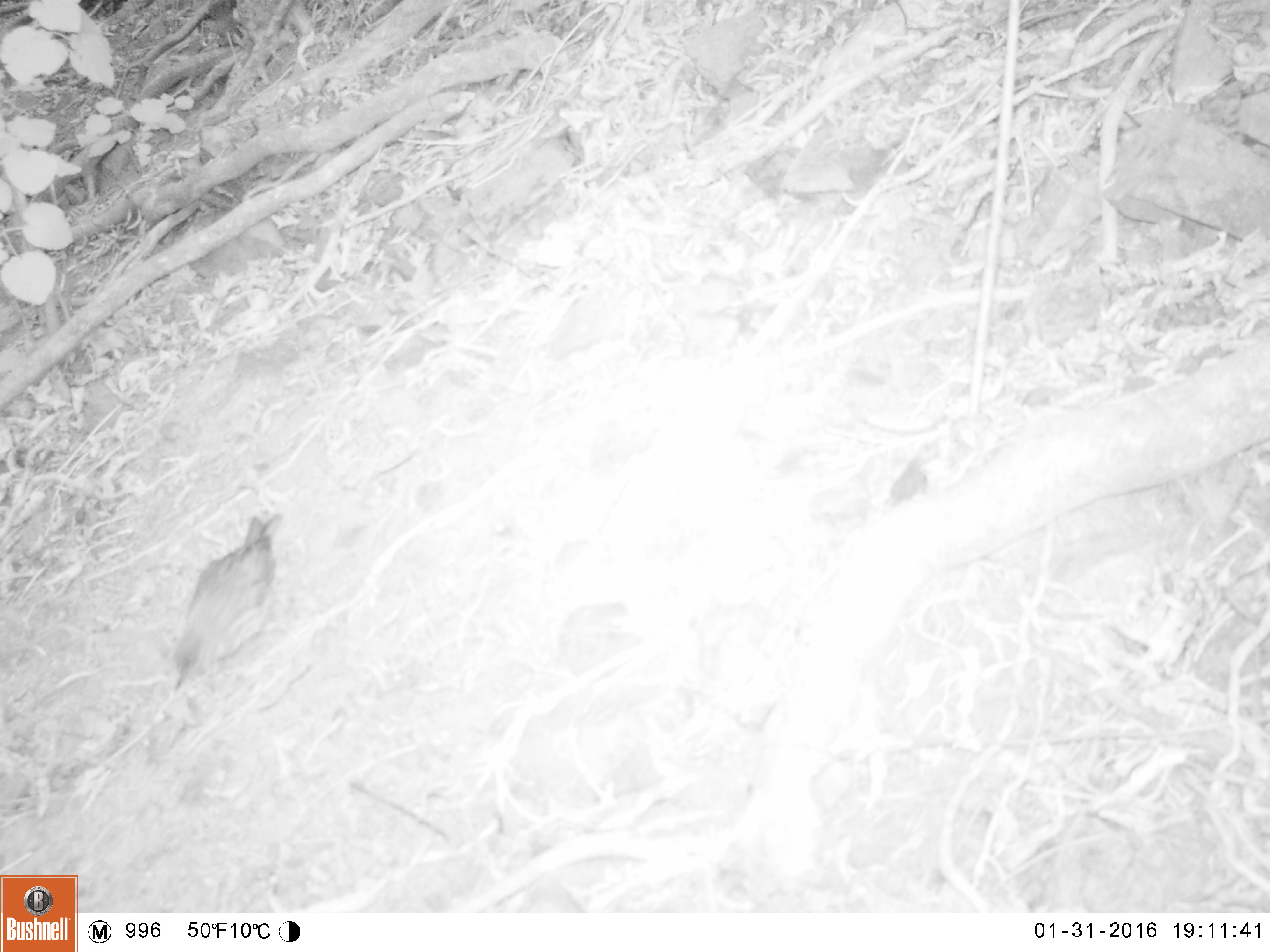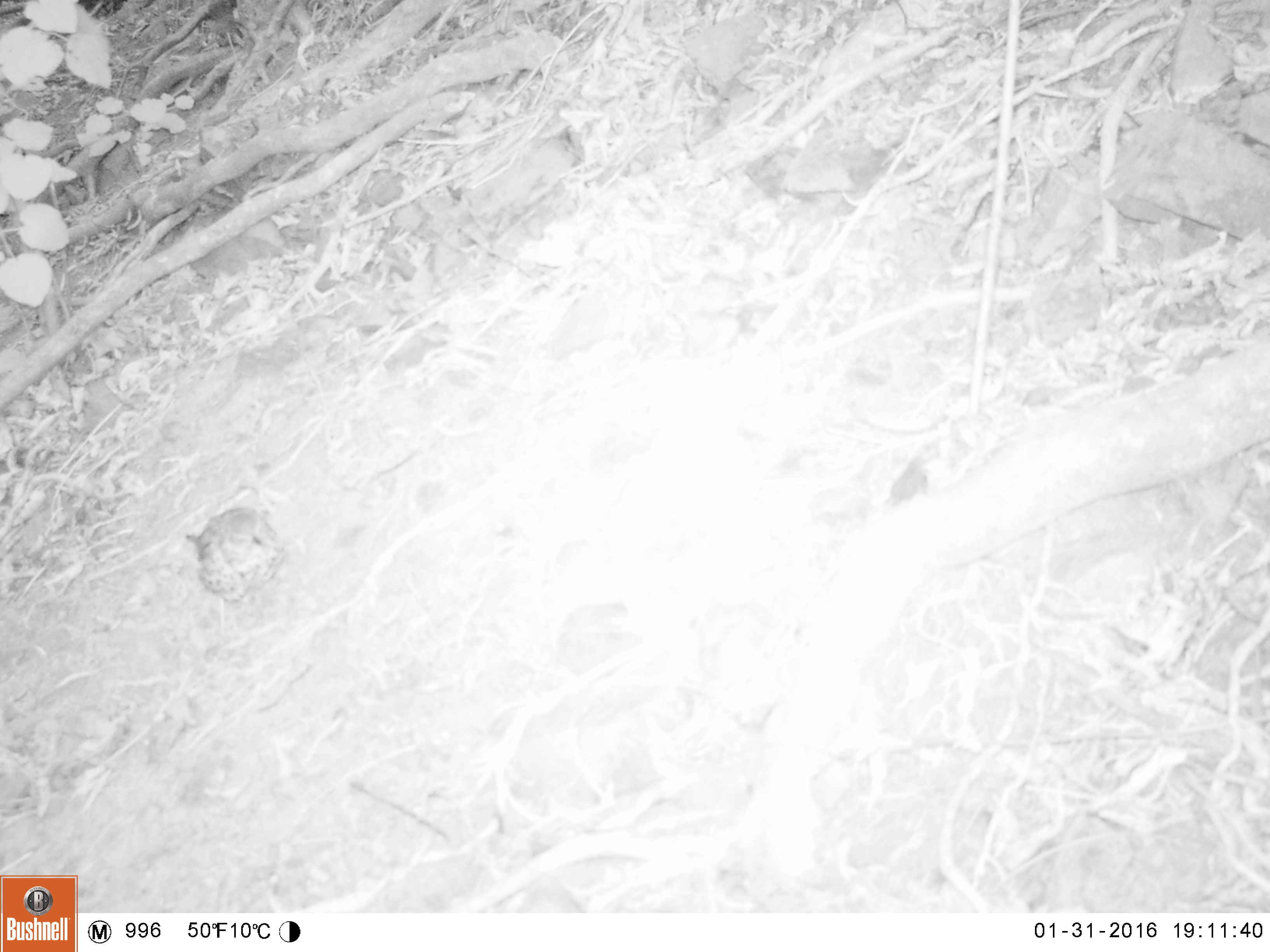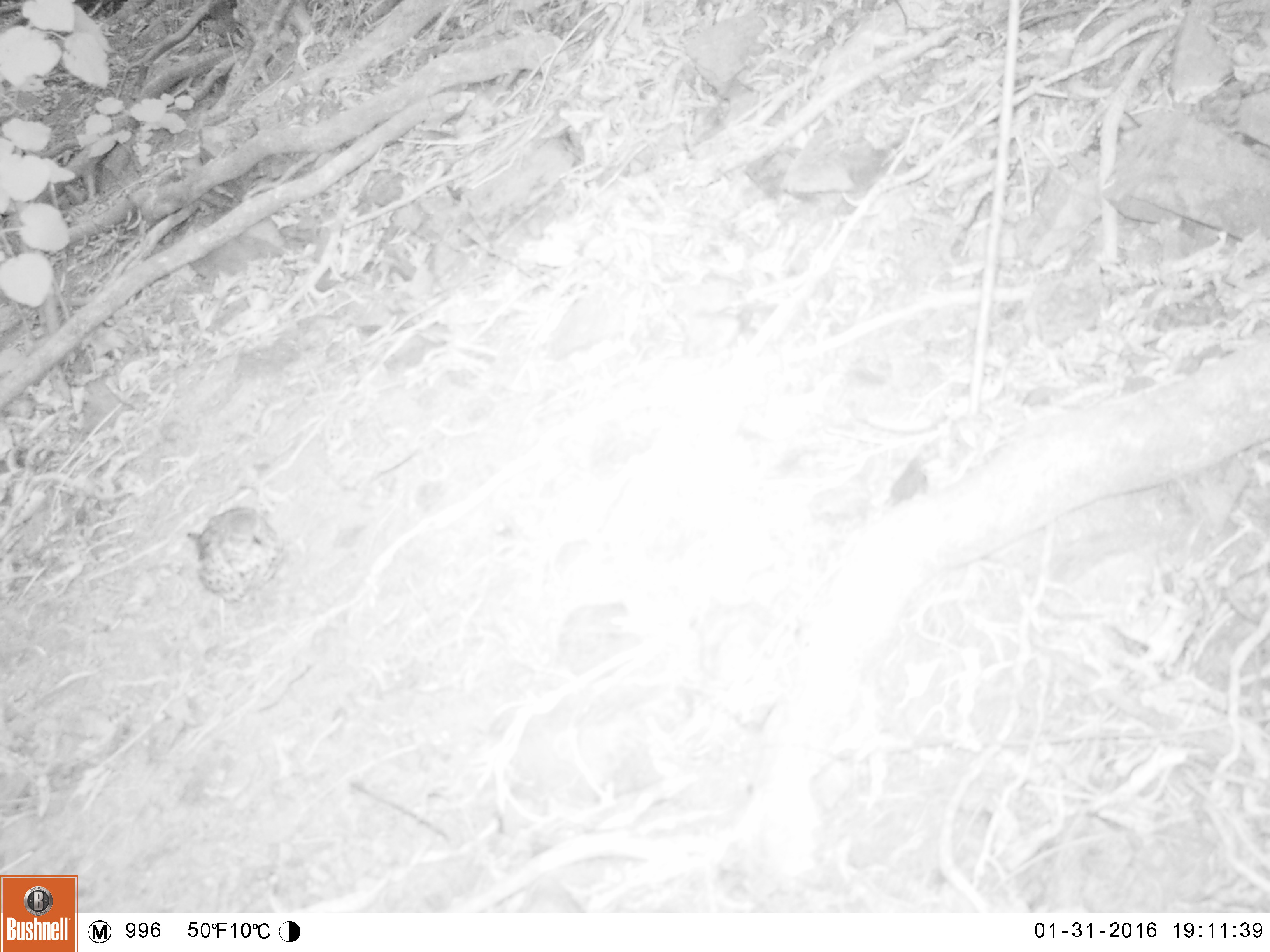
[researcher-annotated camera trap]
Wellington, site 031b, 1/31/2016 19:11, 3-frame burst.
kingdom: Animalia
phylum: Chordata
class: Aves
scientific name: Aves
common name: bird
Bird (Aves).